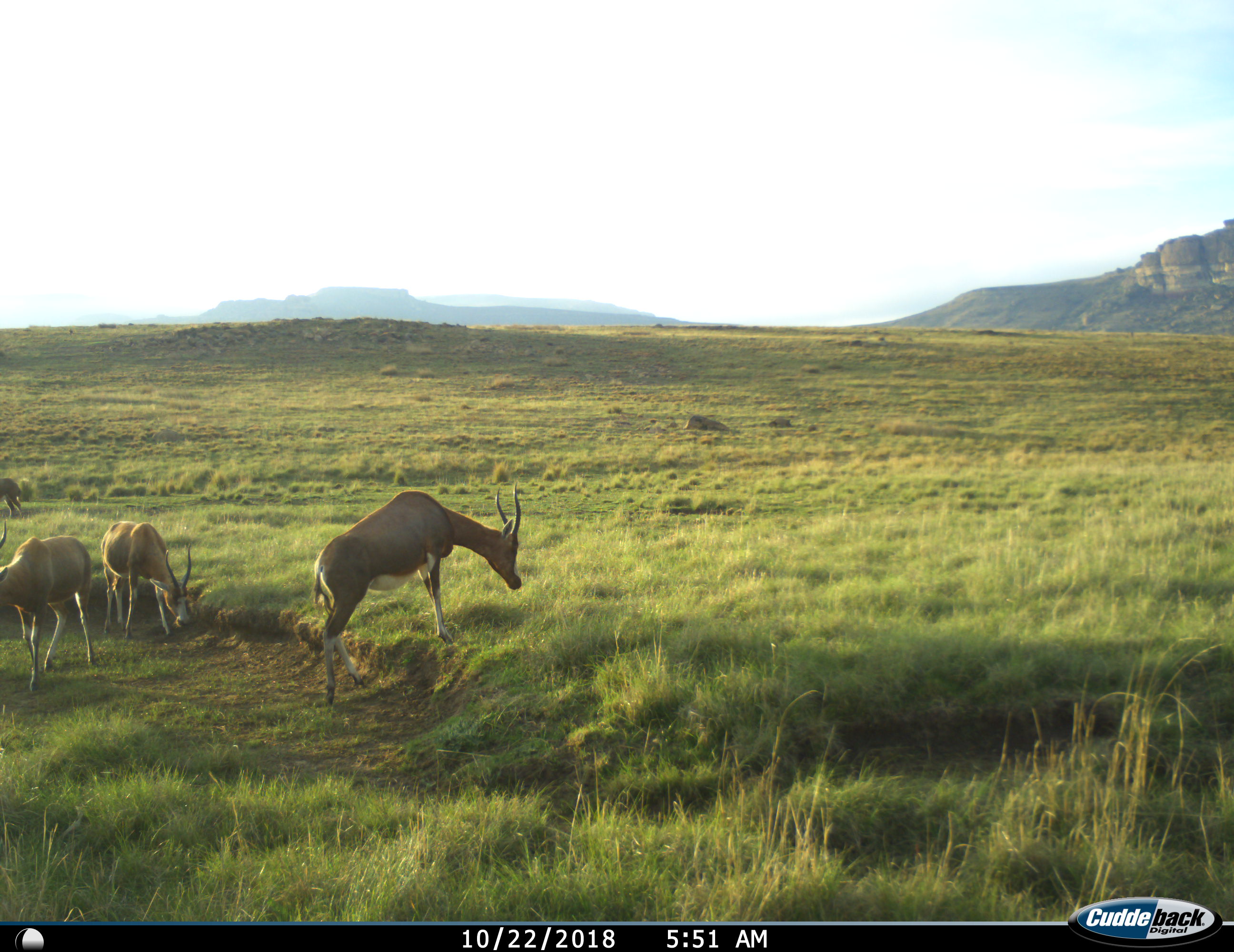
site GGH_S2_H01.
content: unidentified animal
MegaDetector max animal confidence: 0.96